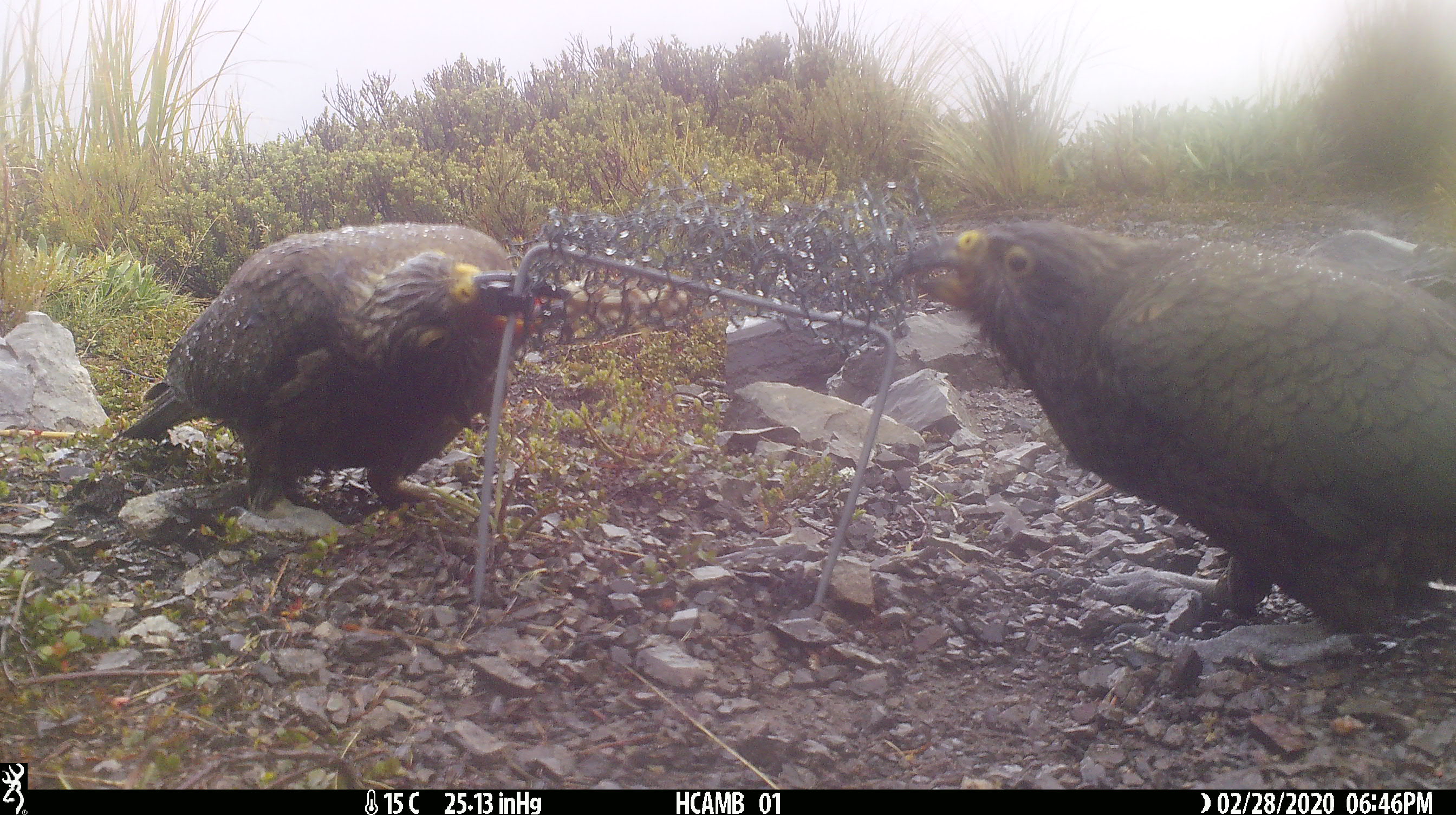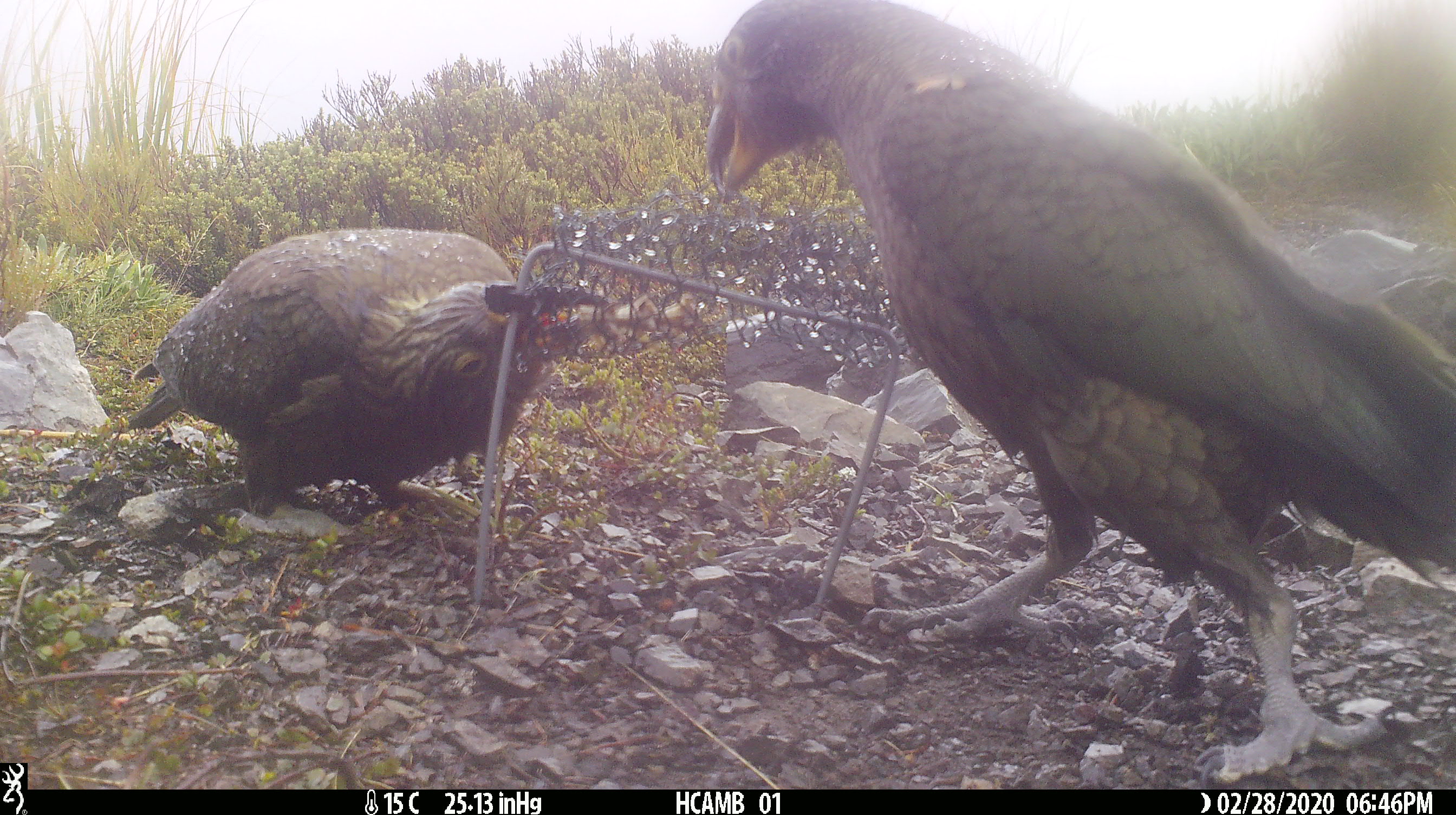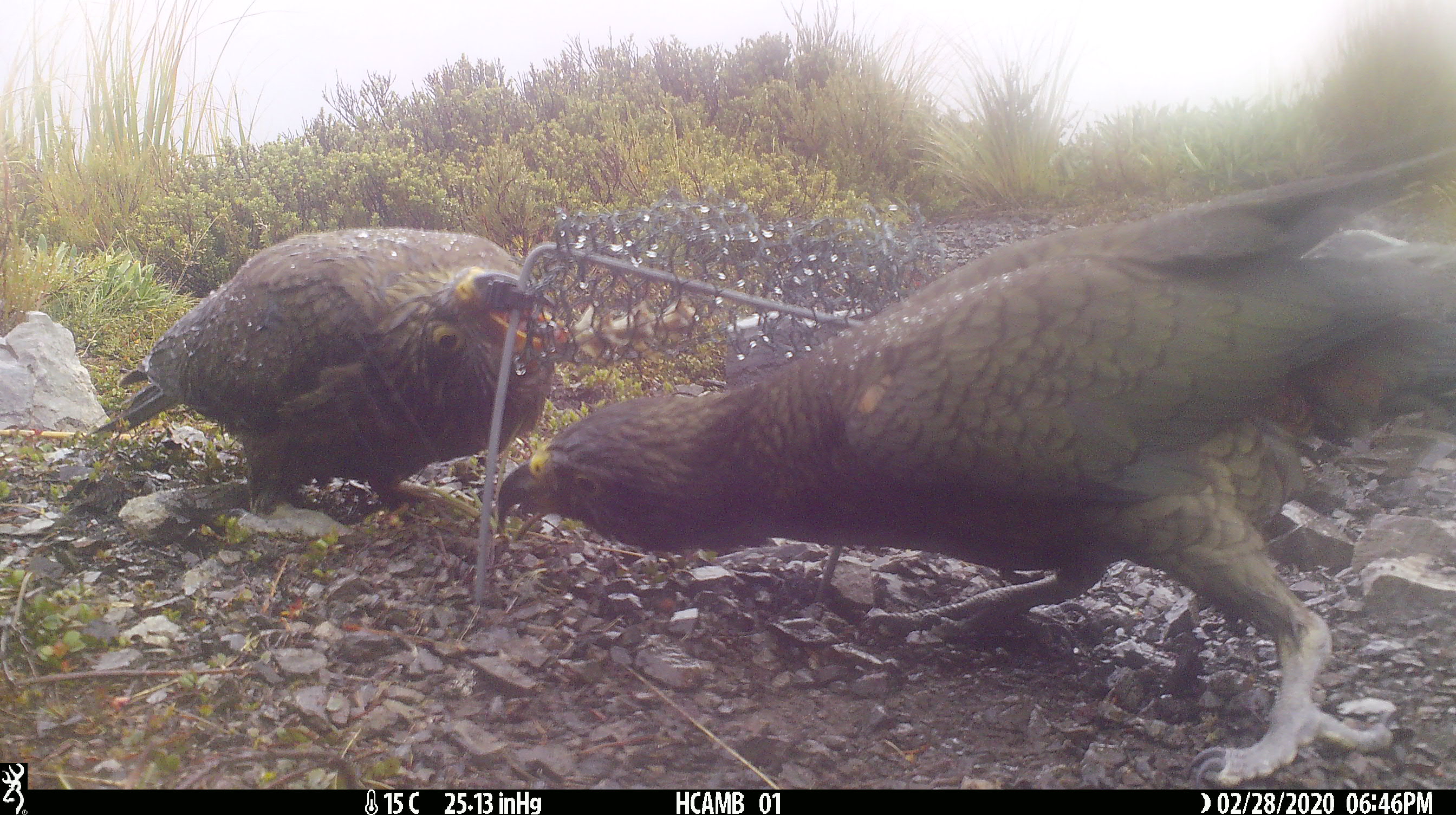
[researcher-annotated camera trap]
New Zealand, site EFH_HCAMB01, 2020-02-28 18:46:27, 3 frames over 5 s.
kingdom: Animalia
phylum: Chordata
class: Aves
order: Psittaciformes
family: Strigopidae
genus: Nestor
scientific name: Nestor notabilis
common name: kea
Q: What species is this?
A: Kea (Nestor notabilis).